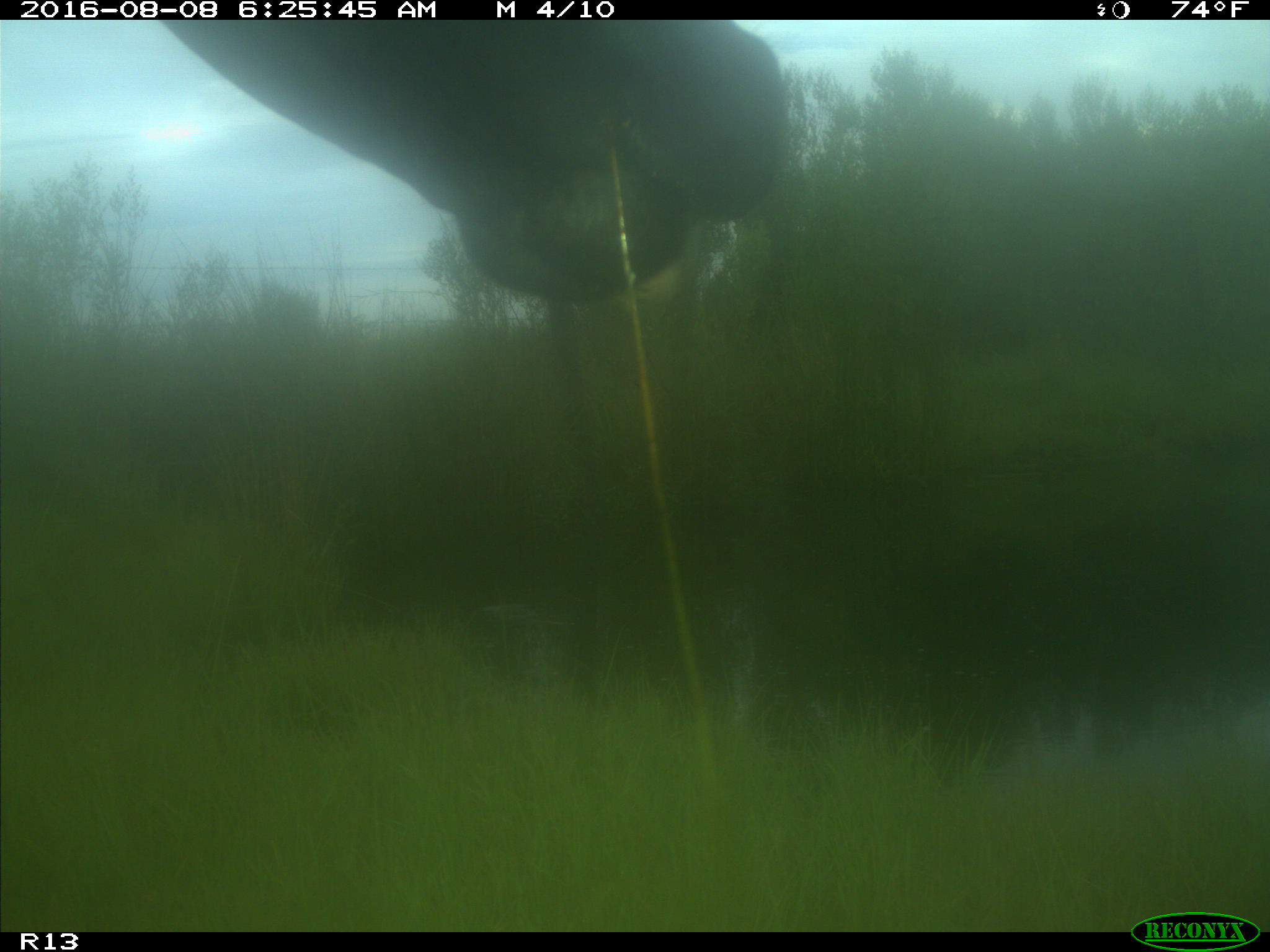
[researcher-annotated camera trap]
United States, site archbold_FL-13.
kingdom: Animalia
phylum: Chordata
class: Mammalia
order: Artiodactyla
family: Bovidae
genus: Bos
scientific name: Bos taurus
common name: domestic cow